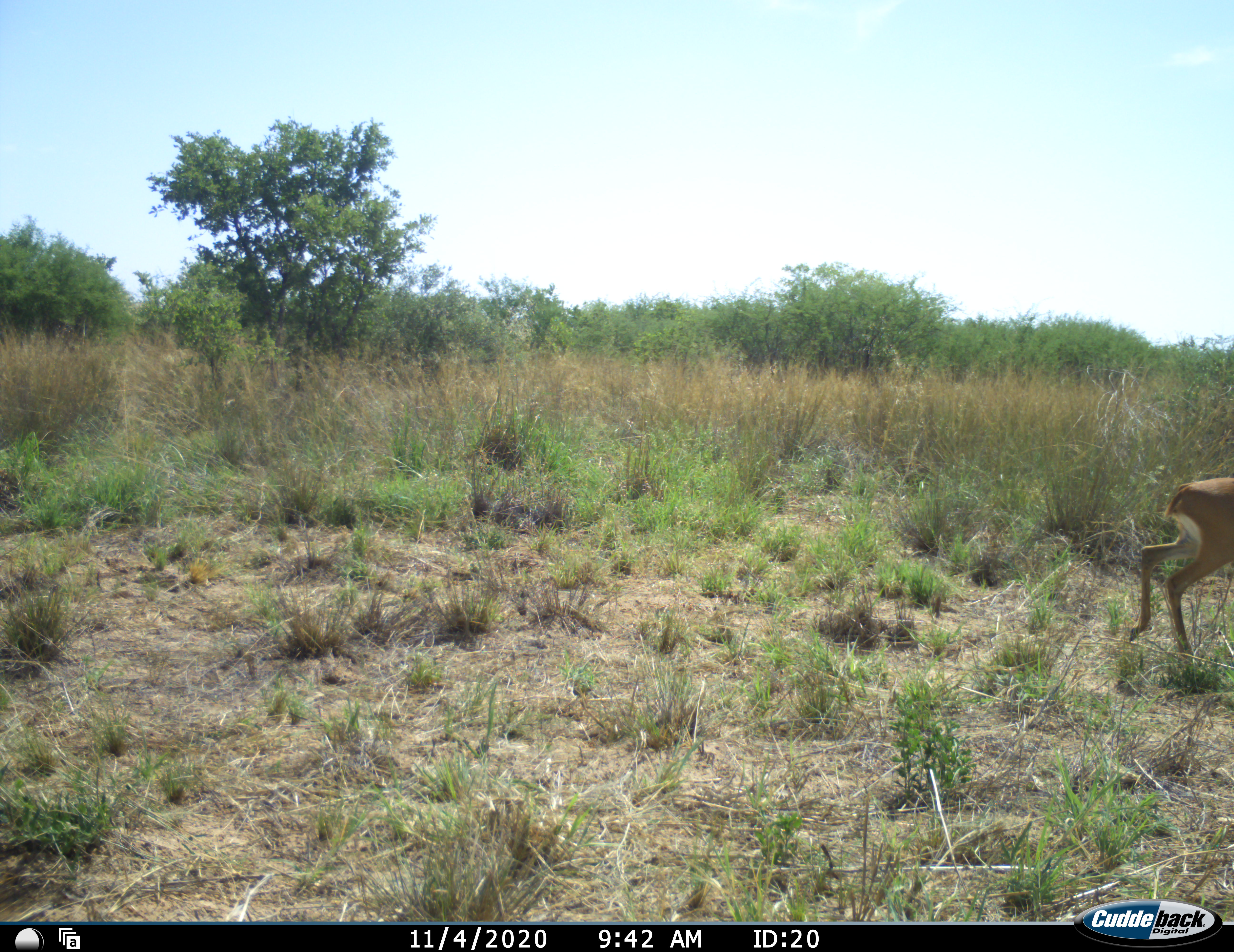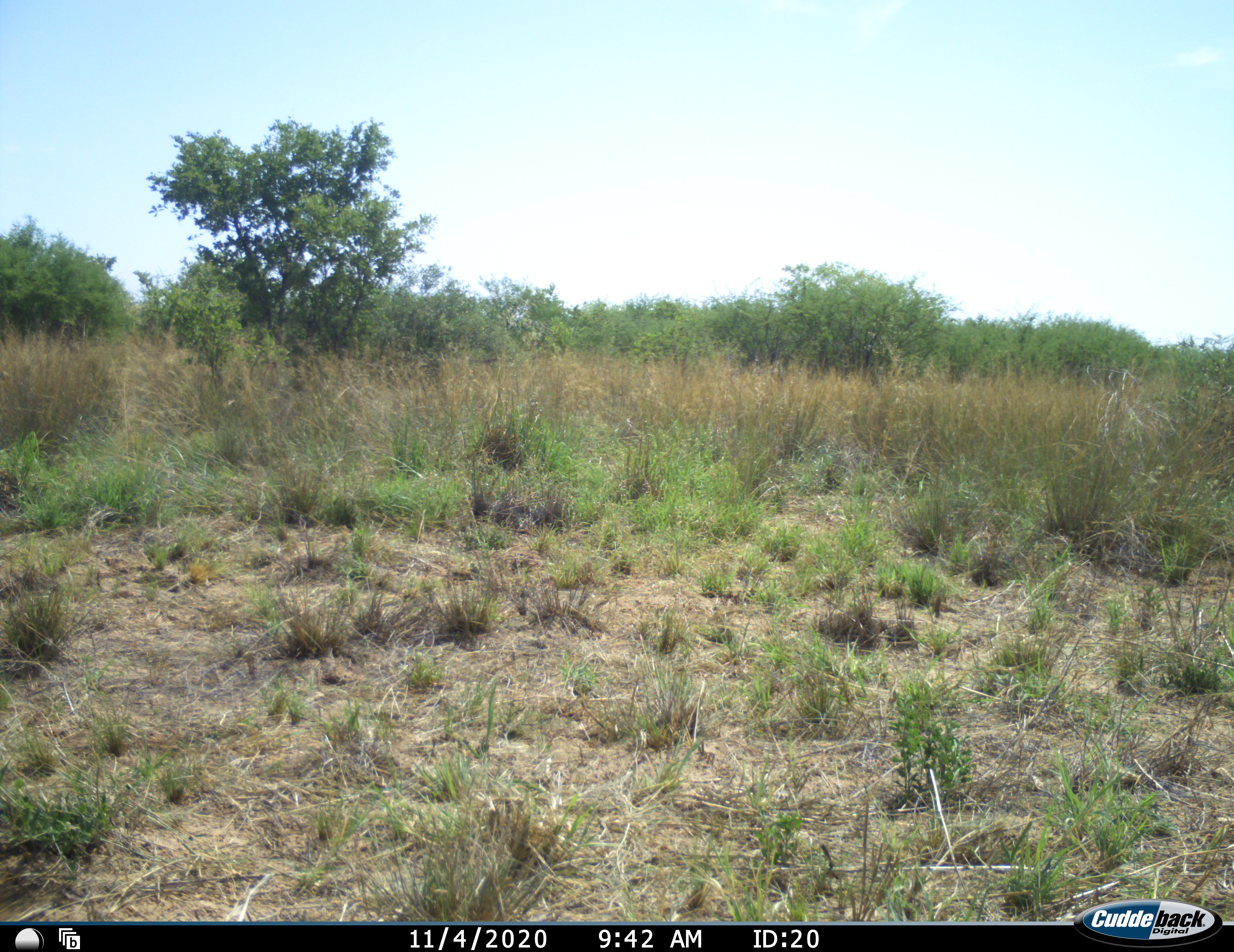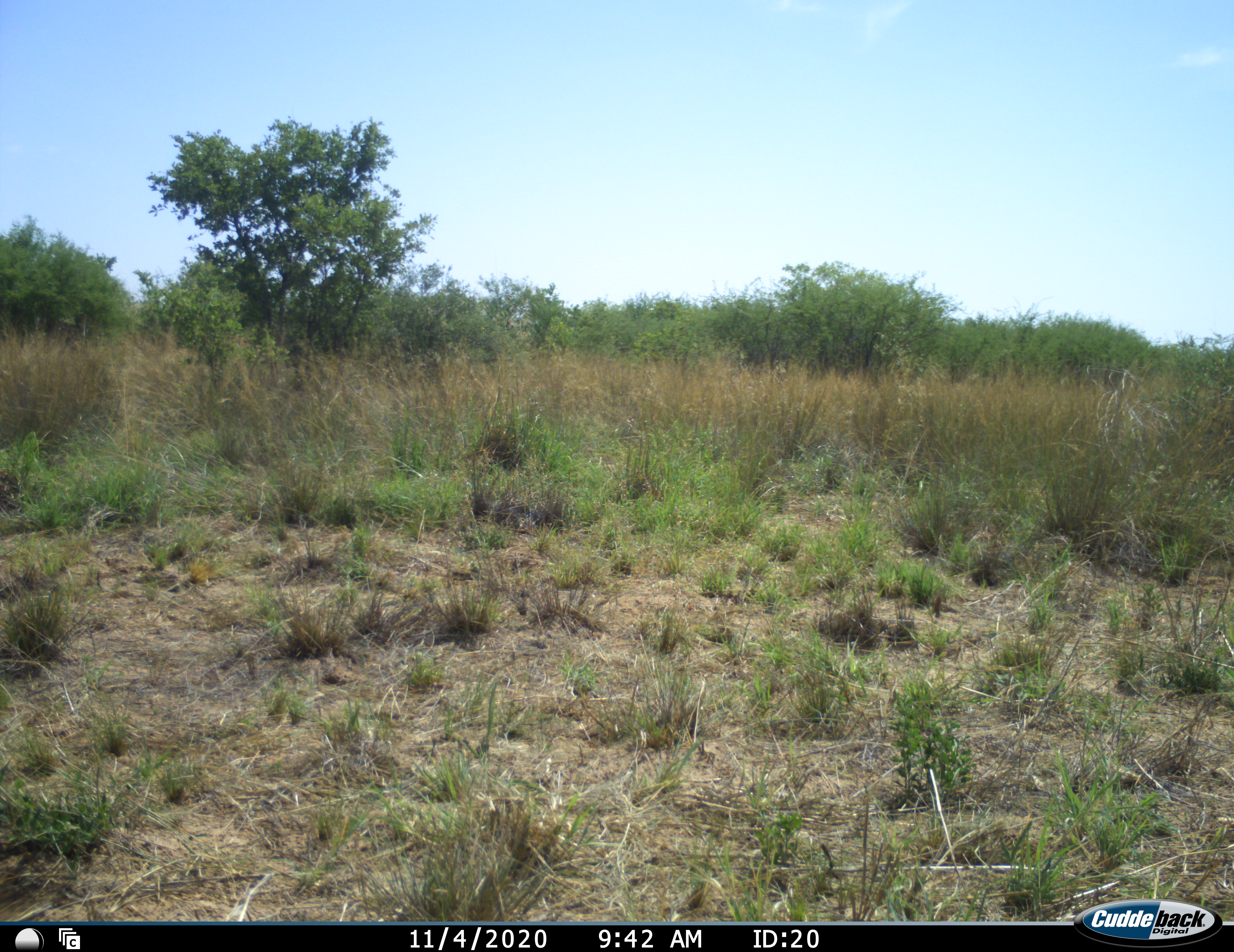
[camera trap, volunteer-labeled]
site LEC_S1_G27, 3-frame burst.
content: unidentified animal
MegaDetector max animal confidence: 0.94